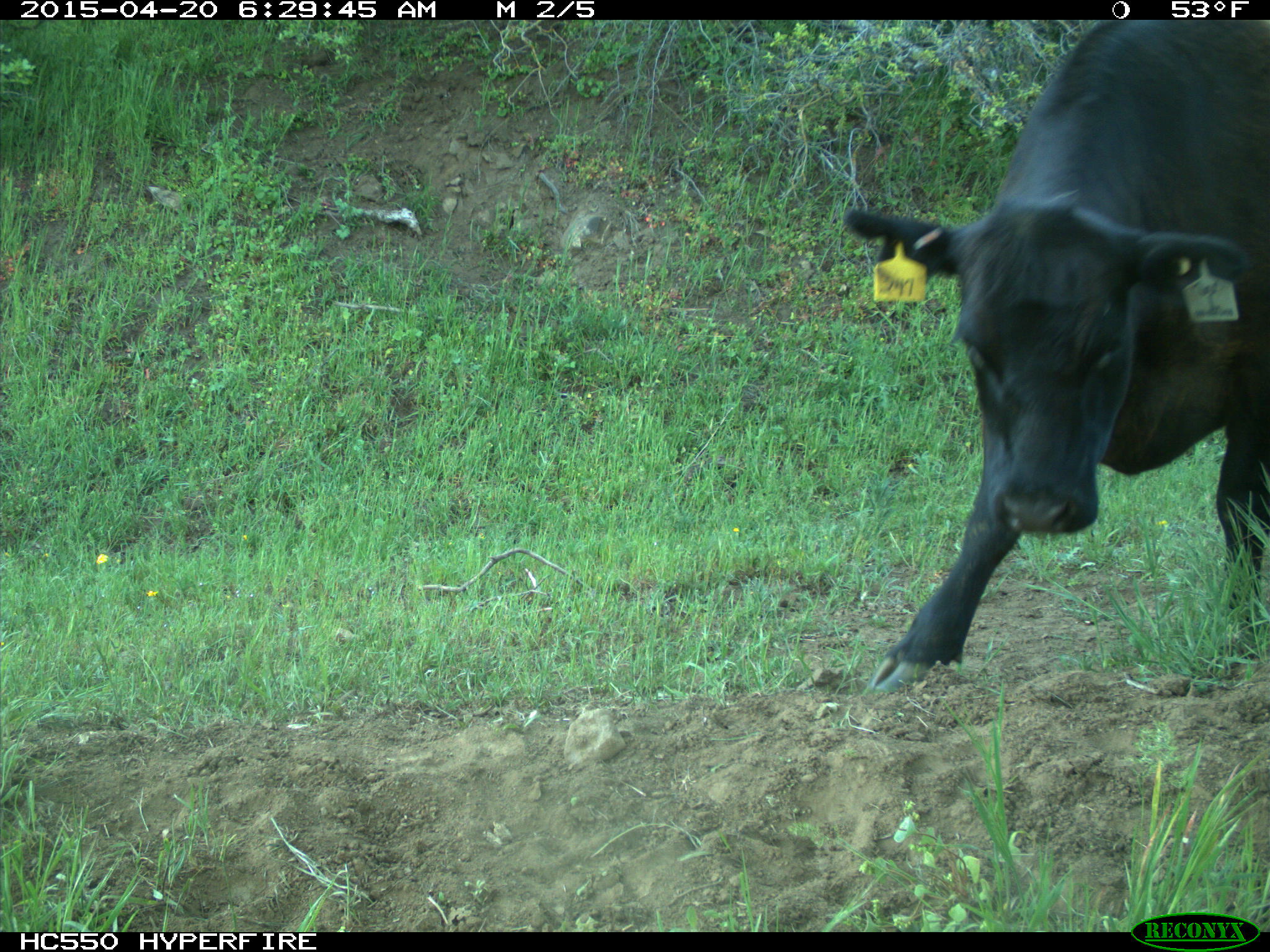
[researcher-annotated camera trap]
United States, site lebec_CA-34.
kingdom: Animalia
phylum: Chordata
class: Mammalia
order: Artiodactyla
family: Bovidae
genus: Bos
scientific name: Bos taurus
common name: domestic cow